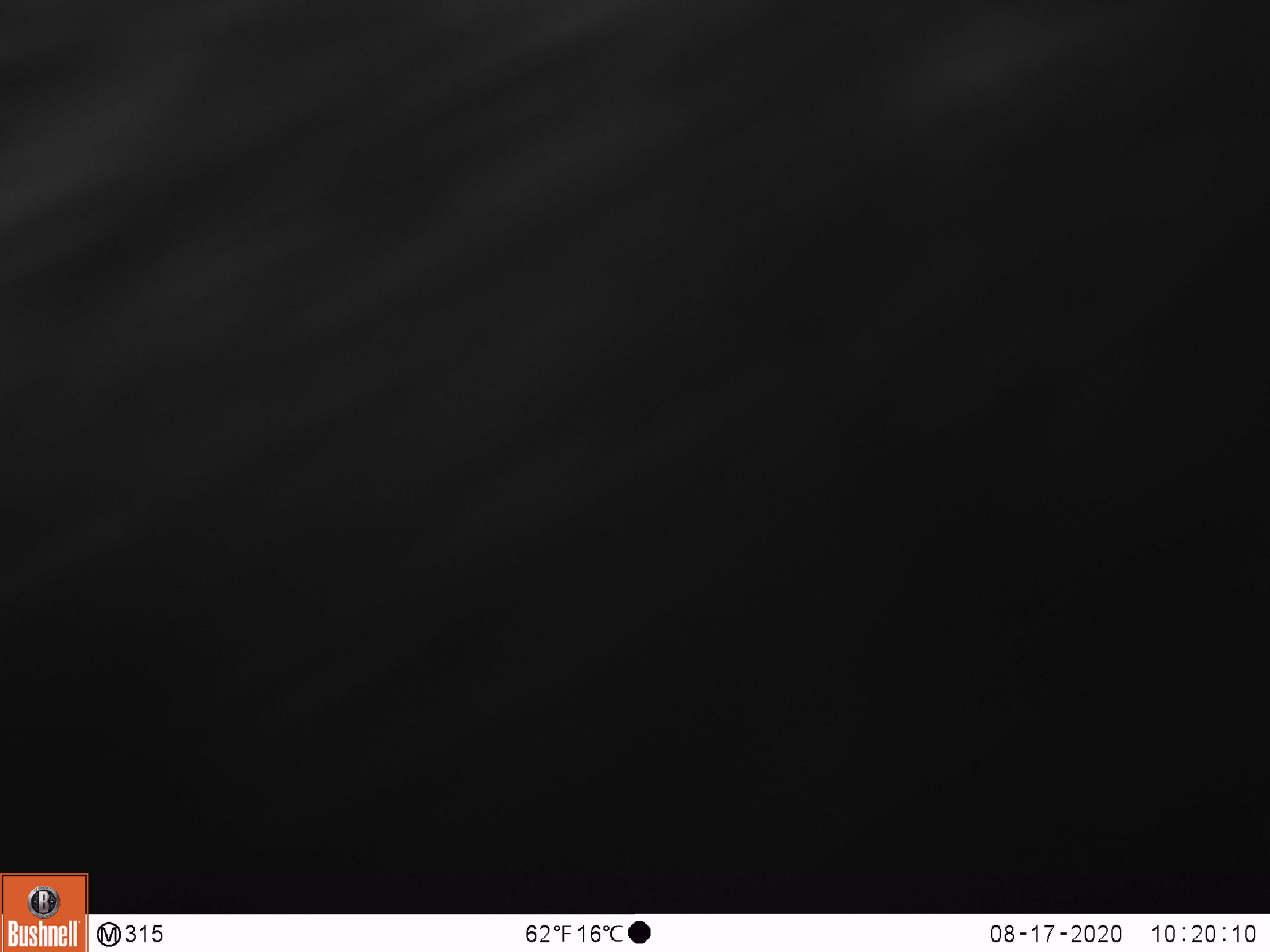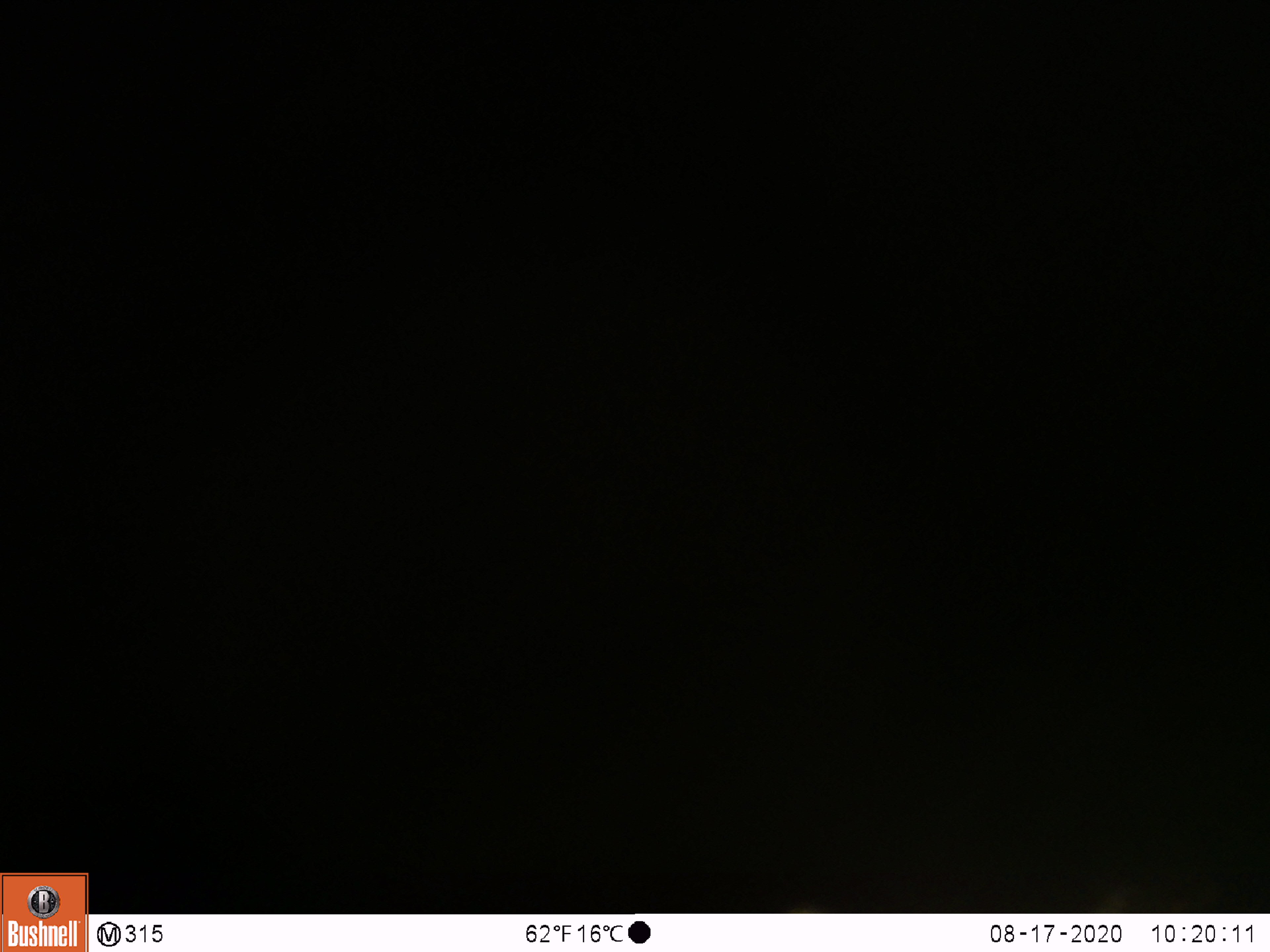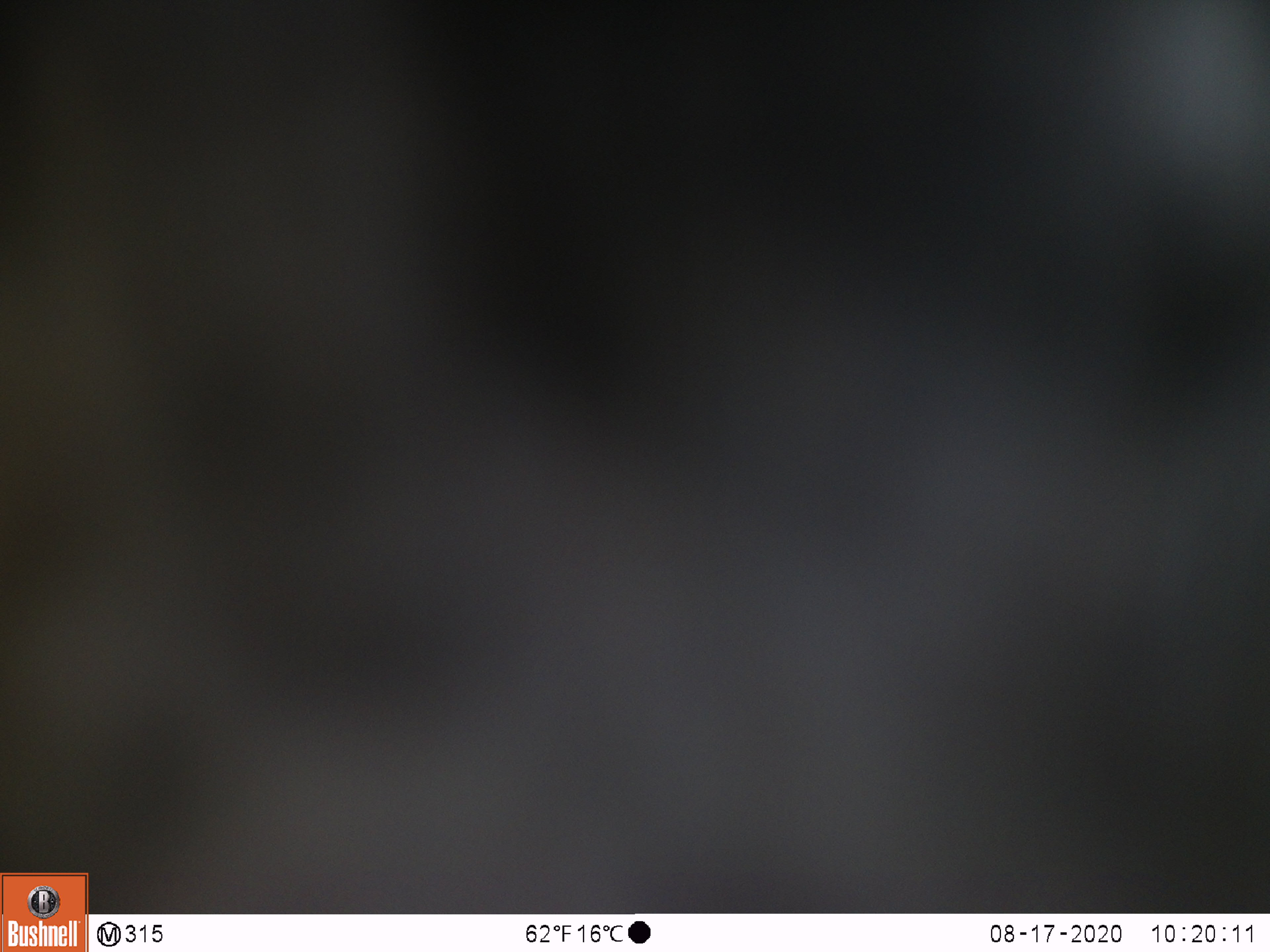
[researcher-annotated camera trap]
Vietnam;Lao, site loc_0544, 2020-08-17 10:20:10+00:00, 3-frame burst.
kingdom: Animalia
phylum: Chordata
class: Mammalia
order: Carnivora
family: Ursidae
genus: Ursus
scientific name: Ursus thibetanus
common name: asian black bear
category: asiatic black bear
Asiatic black bear (asian black bear) (Ursus thibetanus). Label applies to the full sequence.